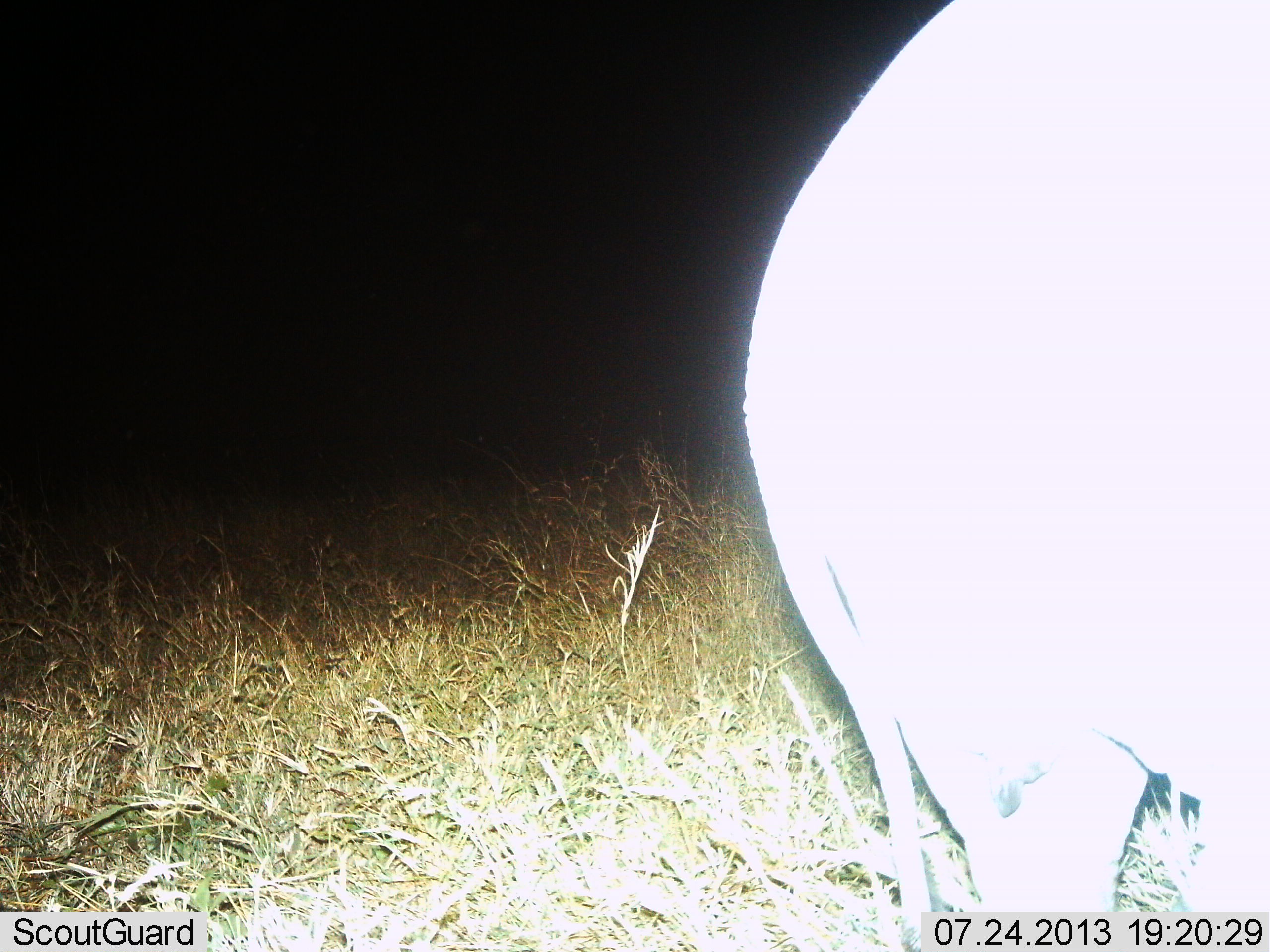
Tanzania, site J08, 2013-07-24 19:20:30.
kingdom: Animalia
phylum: Chordata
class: Mammalia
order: Proboscidea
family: Elephantidae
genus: Loxodonta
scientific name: Loxodonta africana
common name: african bush elephant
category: elephant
Elephant (african bush elephant) (Loxodonta africana), count 1. Behavior (volunteer vote fractions): standing 78%, resting 0%, moving 22%, interacting 0%. Young present (vote fraction): 22%. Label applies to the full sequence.